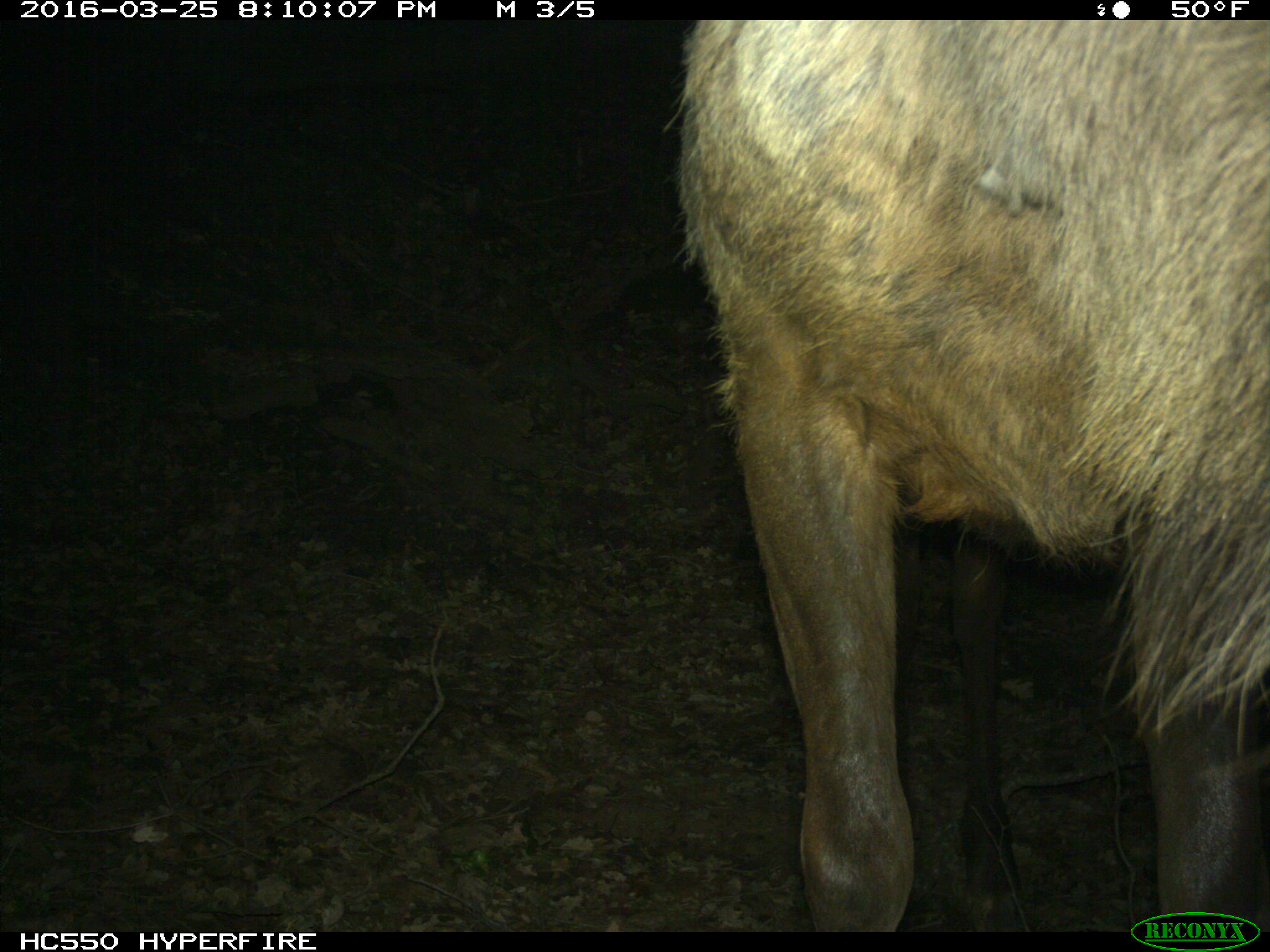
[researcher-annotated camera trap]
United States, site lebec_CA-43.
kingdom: Animalia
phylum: Chordata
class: Mammalia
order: Artiodactyla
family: Cervidae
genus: Cervus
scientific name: Cervus canadensis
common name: elk